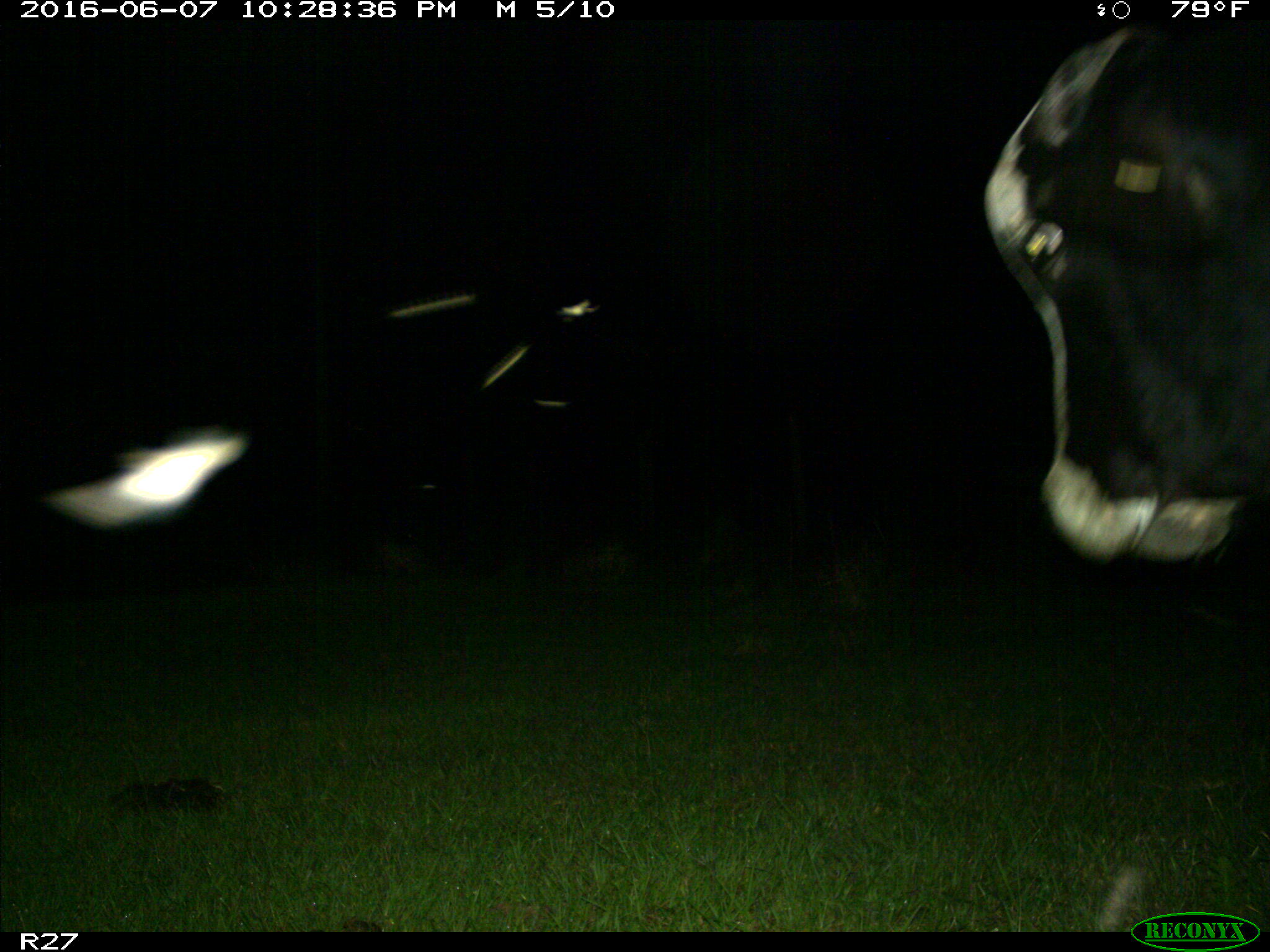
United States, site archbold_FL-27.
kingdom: Animalia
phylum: Chordata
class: Mammalia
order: Artiodactyla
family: Bovidae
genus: Bos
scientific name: Bos taurus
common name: domestic cow